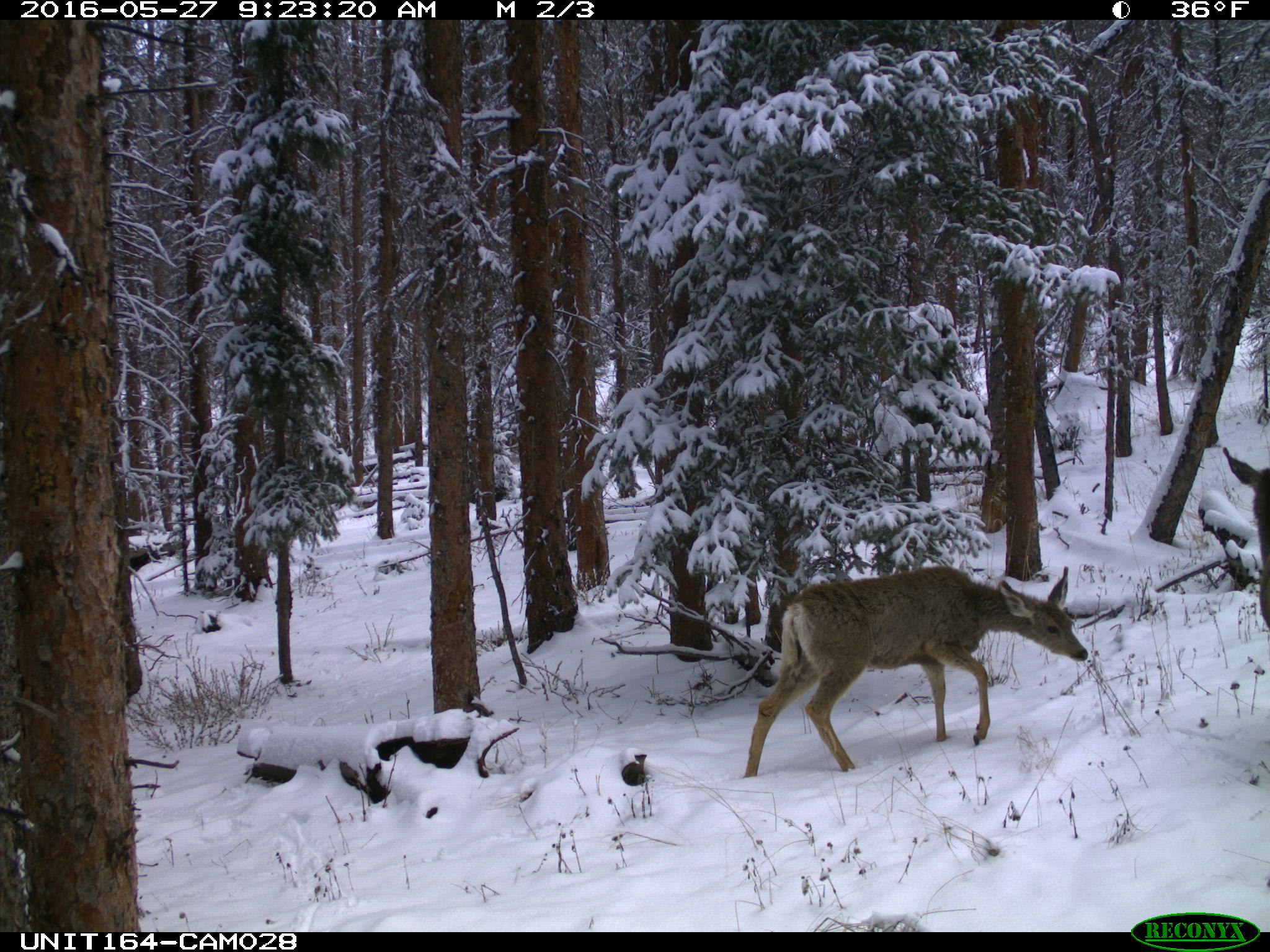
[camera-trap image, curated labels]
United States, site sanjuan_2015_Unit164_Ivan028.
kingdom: Animalia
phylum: Chordata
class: Mammalia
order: Artiodactyla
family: Cervidae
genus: Odocoileus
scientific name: Odocoileus hemionus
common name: mule deer